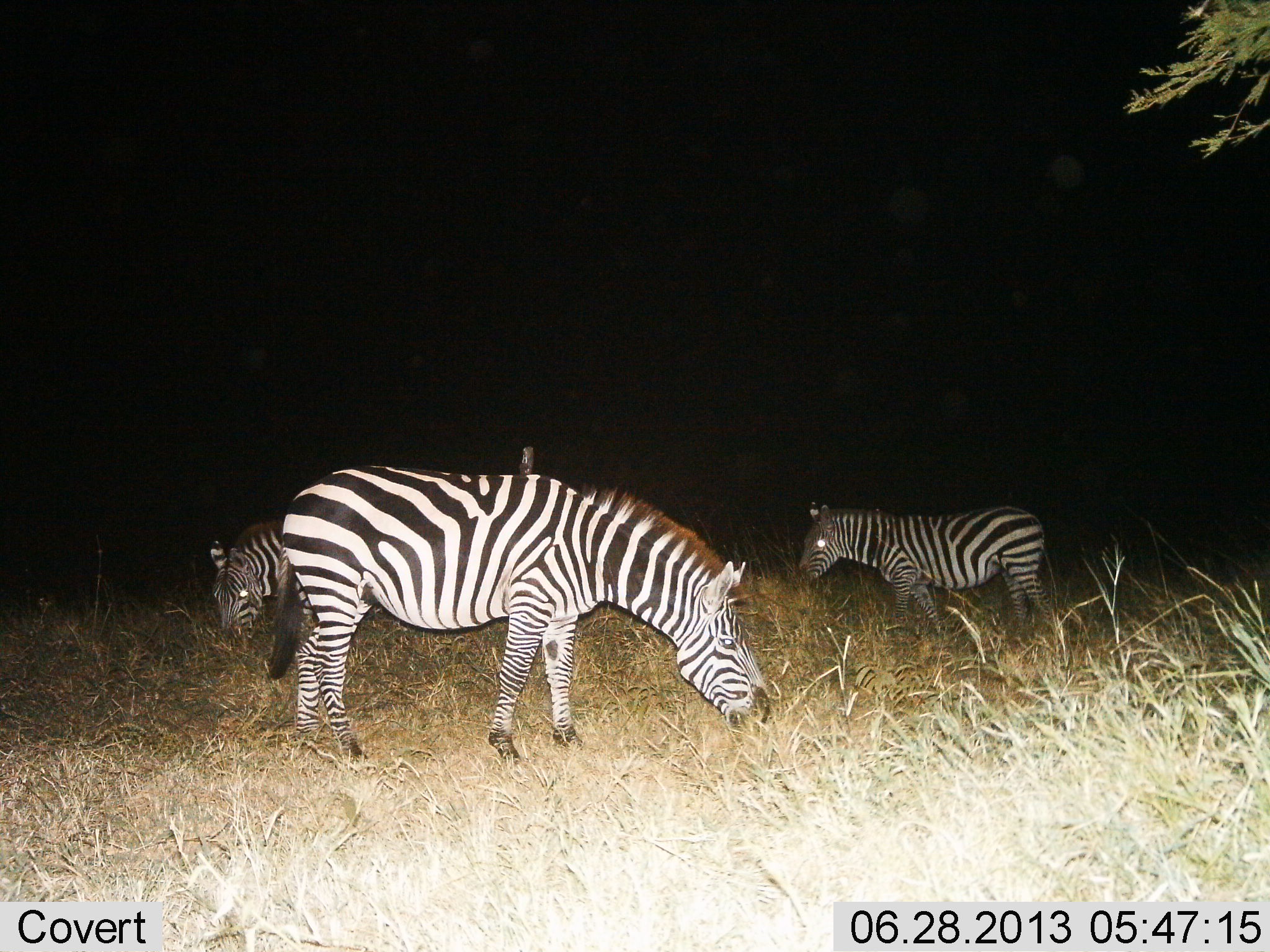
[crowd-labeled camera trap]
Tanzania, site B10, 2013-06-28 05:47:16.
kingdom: Animalia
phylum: Chordata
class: Mammalia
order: Perissodactyla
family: Equidae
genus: Equus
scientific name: Equus quagga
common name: plains zebra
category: zebra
Zebra (plains zebra) (Equus quagga), count 3. Behavior (volunteer vote fractions): standing 64%, resting 0%, moving 0%, interacting 0%. Young present (vote fraction): 0%. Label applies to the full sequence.